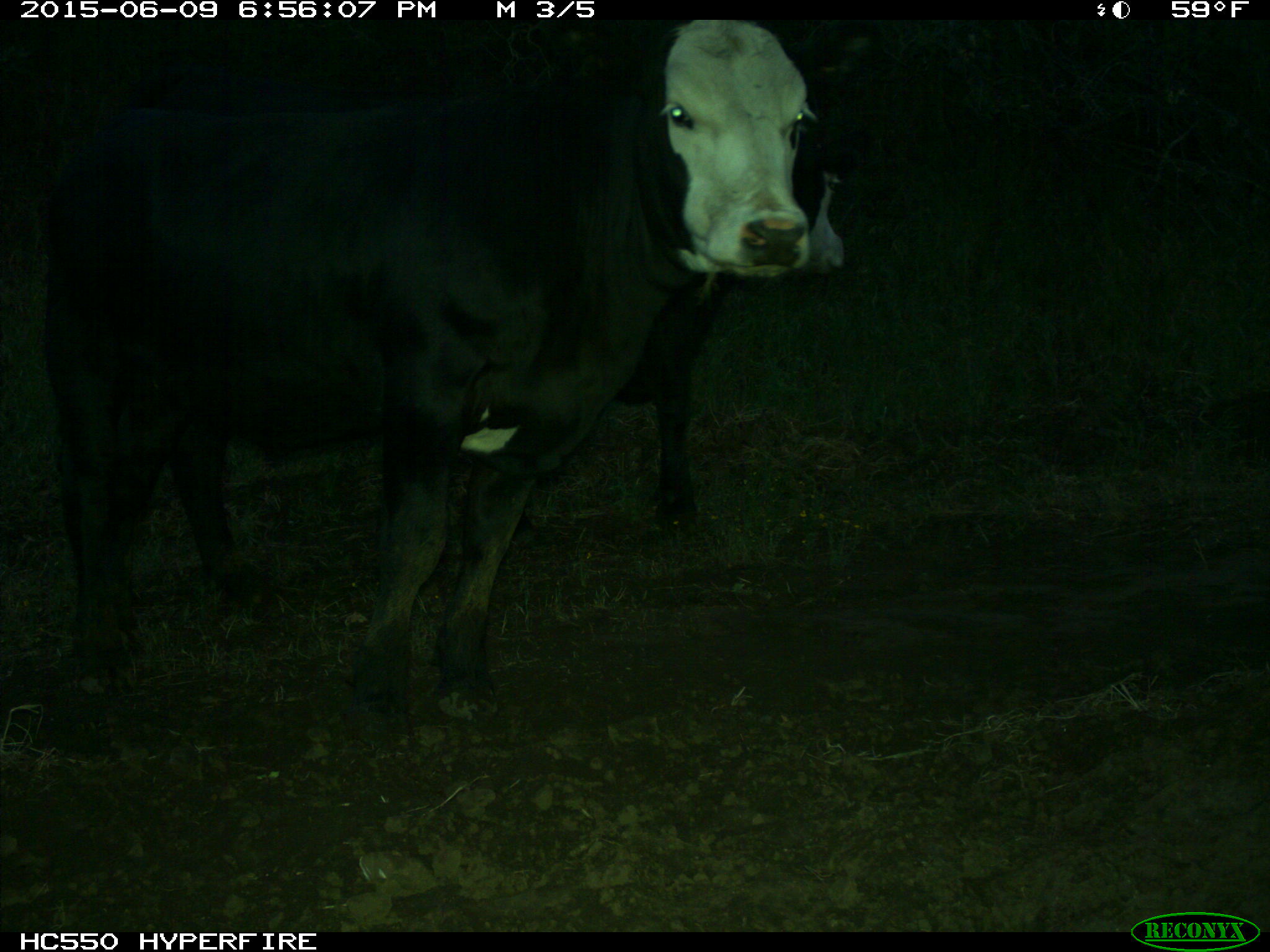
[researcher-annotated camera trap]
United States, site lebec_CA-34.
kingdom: Animalia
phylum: Chordata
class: Mammalia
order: Artiodactyla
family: Bovidae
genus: Bos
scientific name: Bos taurus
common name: domestic cow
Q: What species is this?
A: Bos taurus (domestic cow).